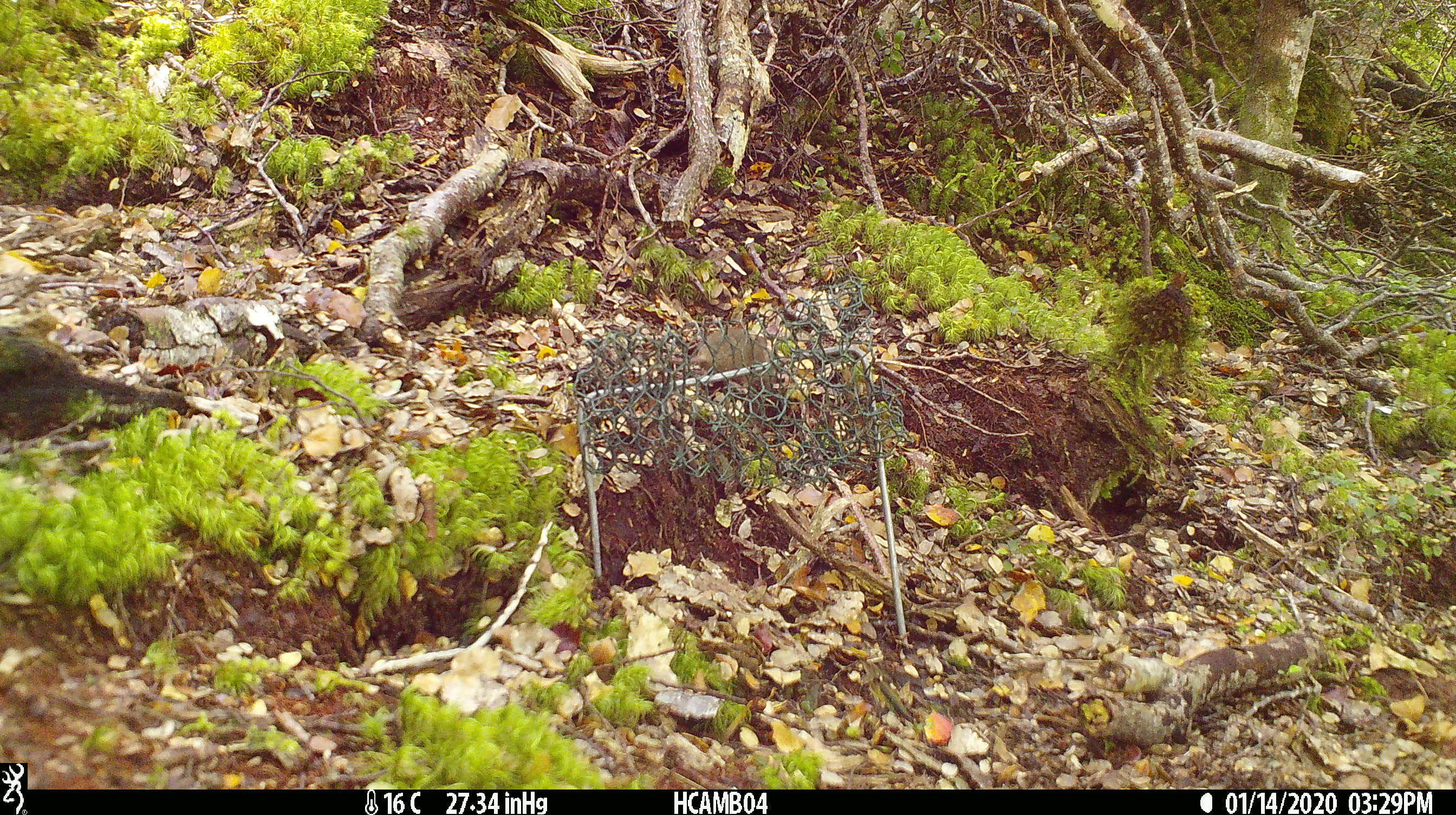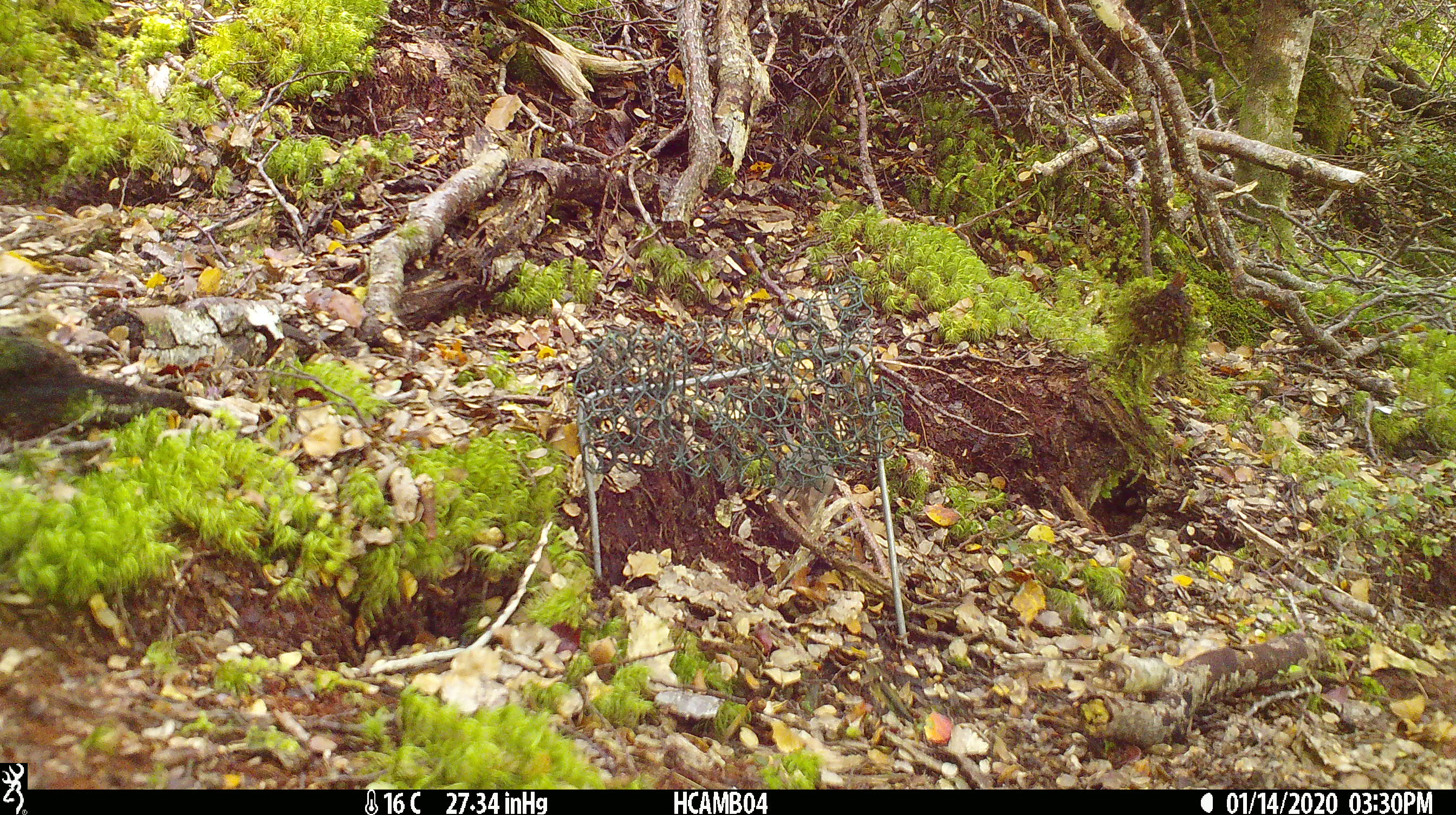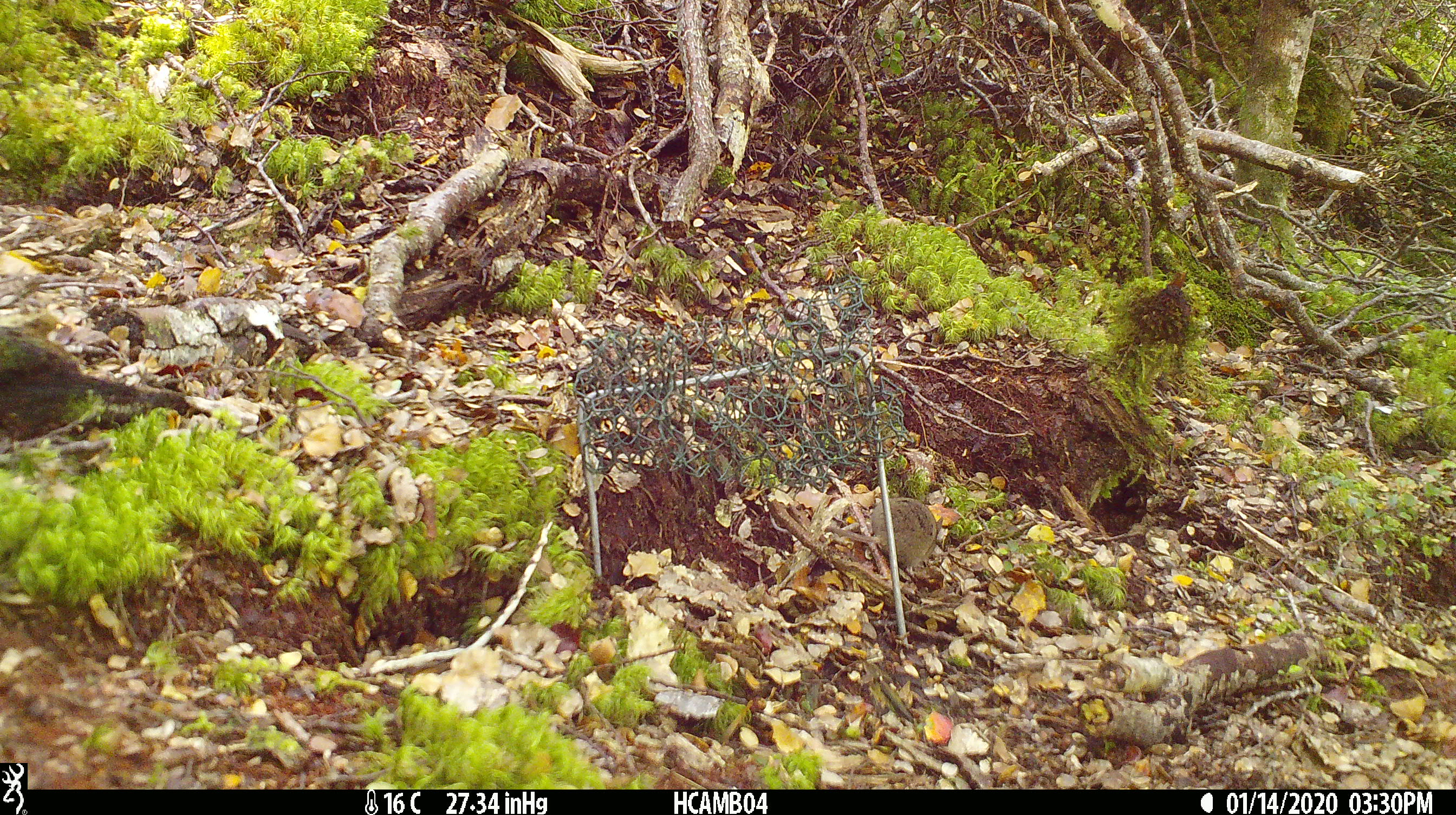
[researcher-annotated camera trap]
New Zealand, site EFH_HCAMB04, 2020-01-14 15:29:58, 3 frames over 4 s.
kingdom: Animalia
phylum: Chordata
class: Mammalia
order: Rodentia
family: Muridae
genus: Mus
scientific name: Mus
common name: mouse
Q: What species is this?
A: Mouse (Mus).